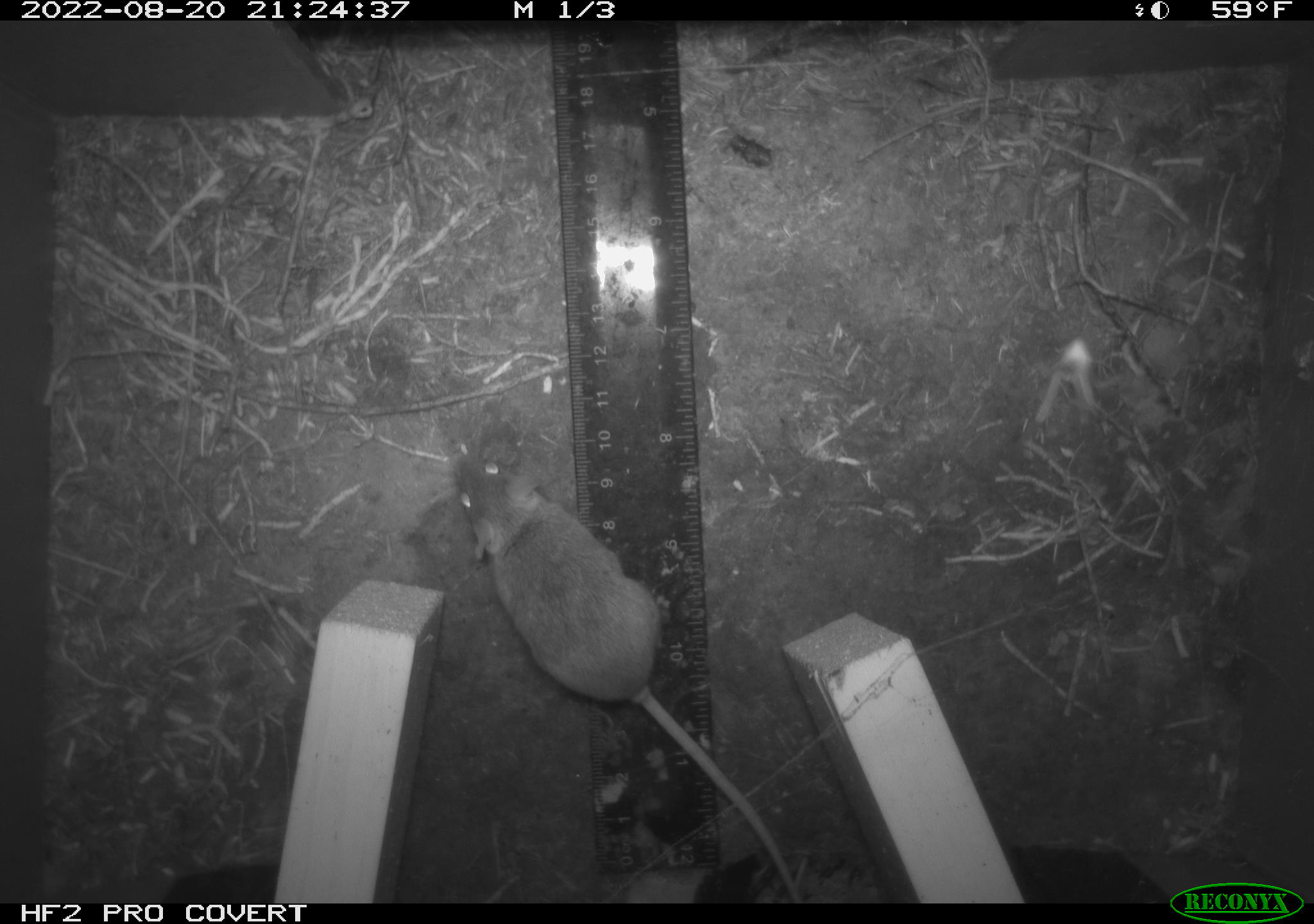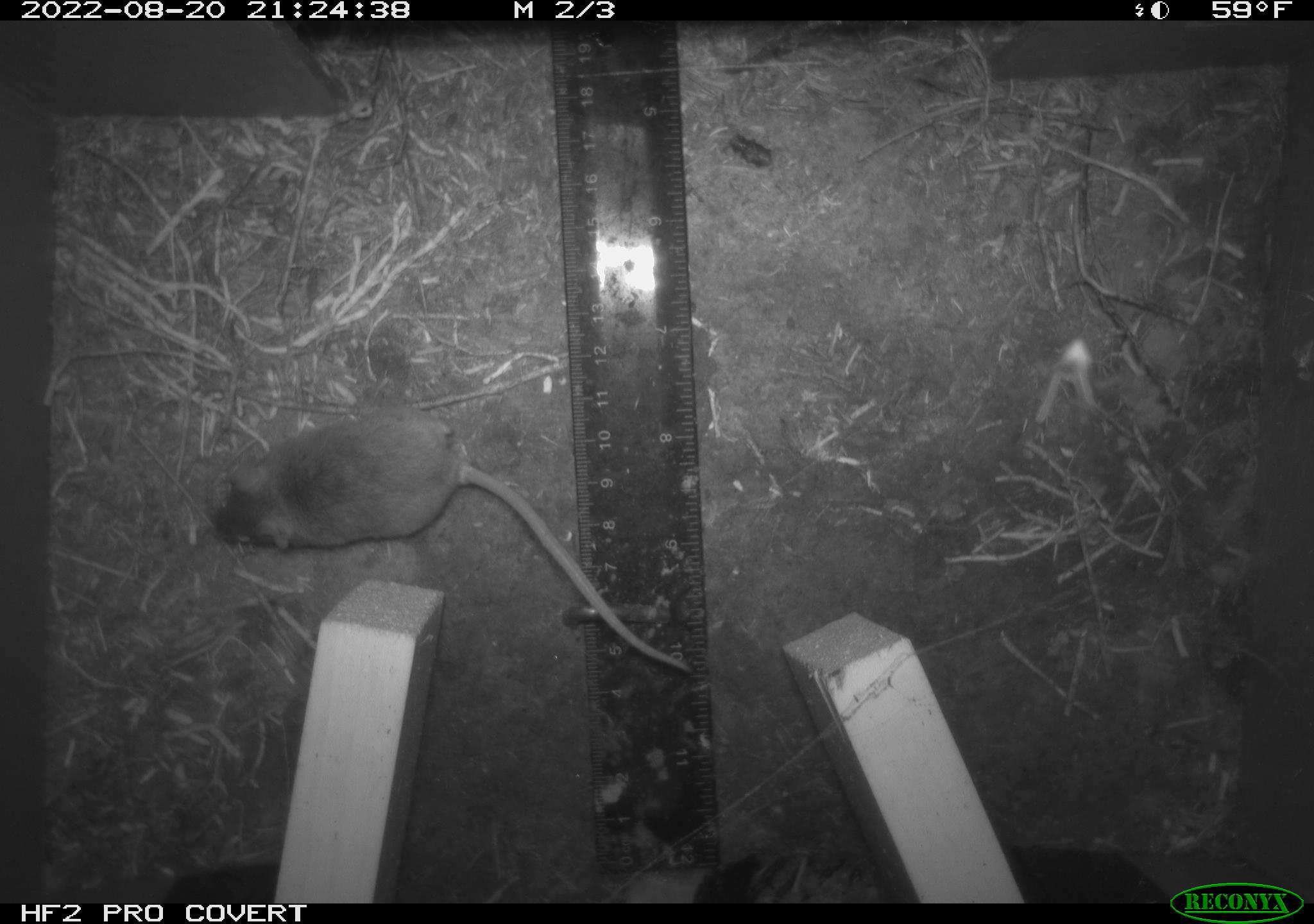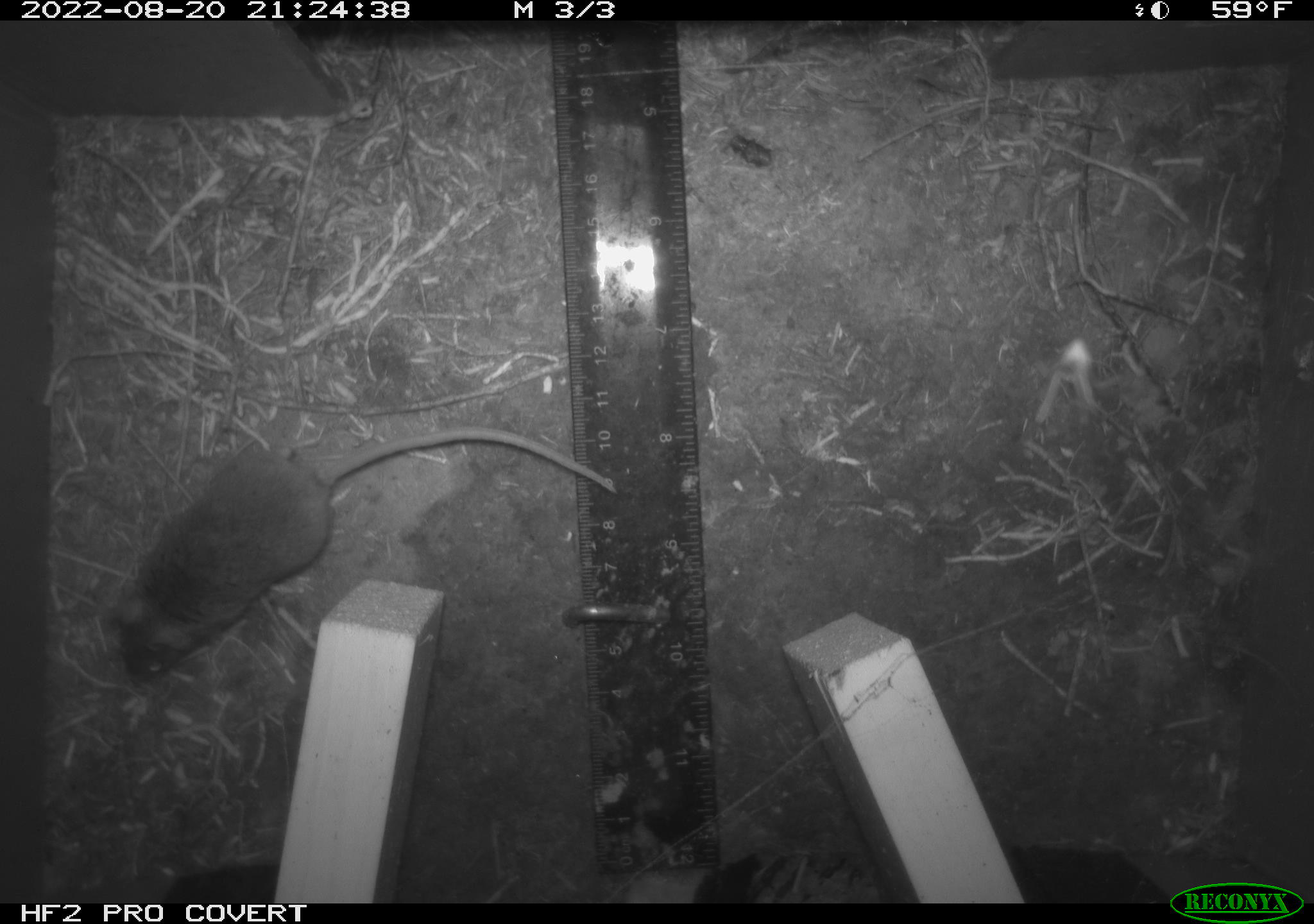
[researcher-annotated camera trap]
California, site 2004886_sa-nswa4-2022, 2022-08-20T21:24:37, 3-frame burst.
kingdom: Animalia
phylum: Chordata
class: Mammalia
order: Rodentia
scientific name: Rodentia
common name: rodent